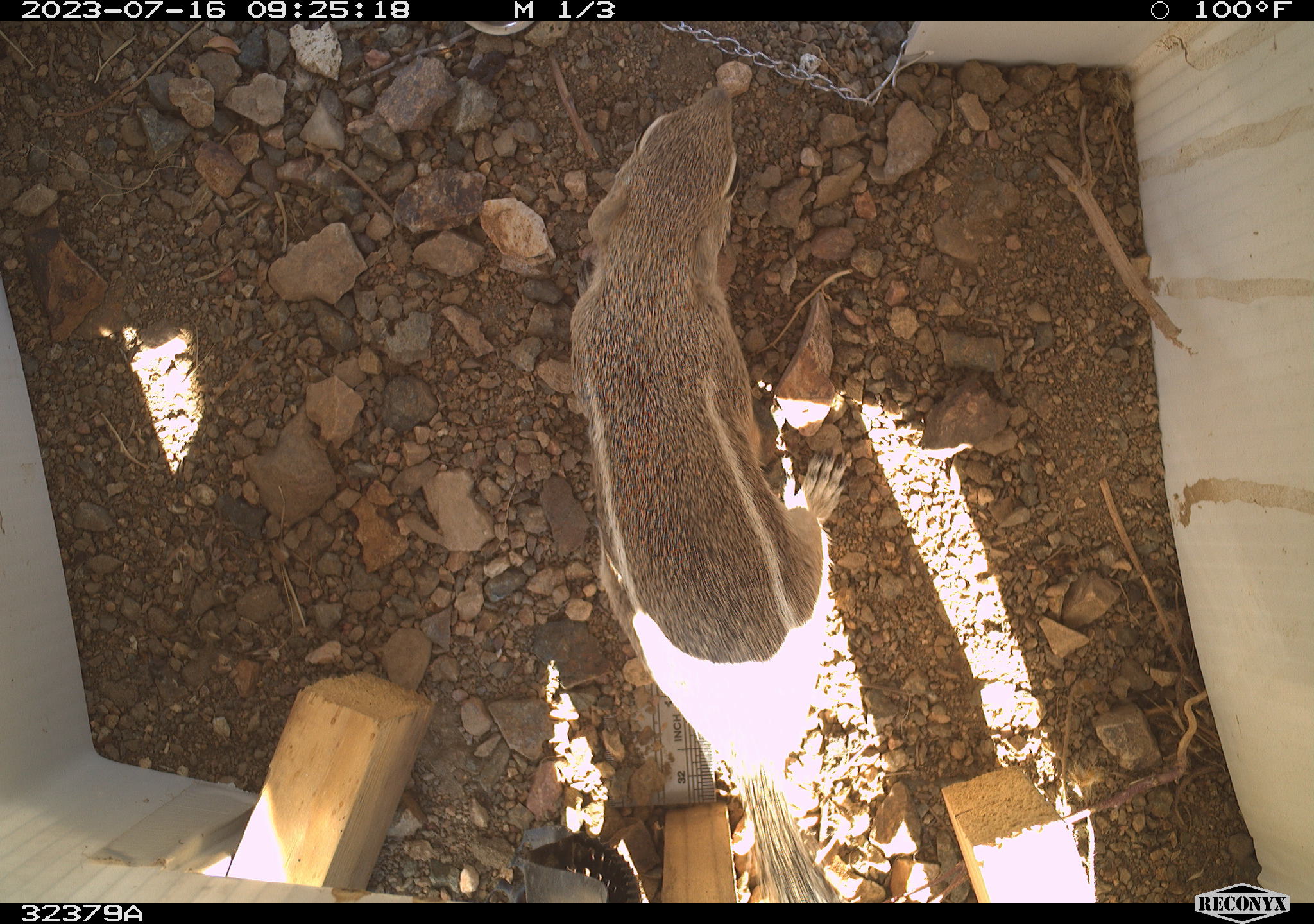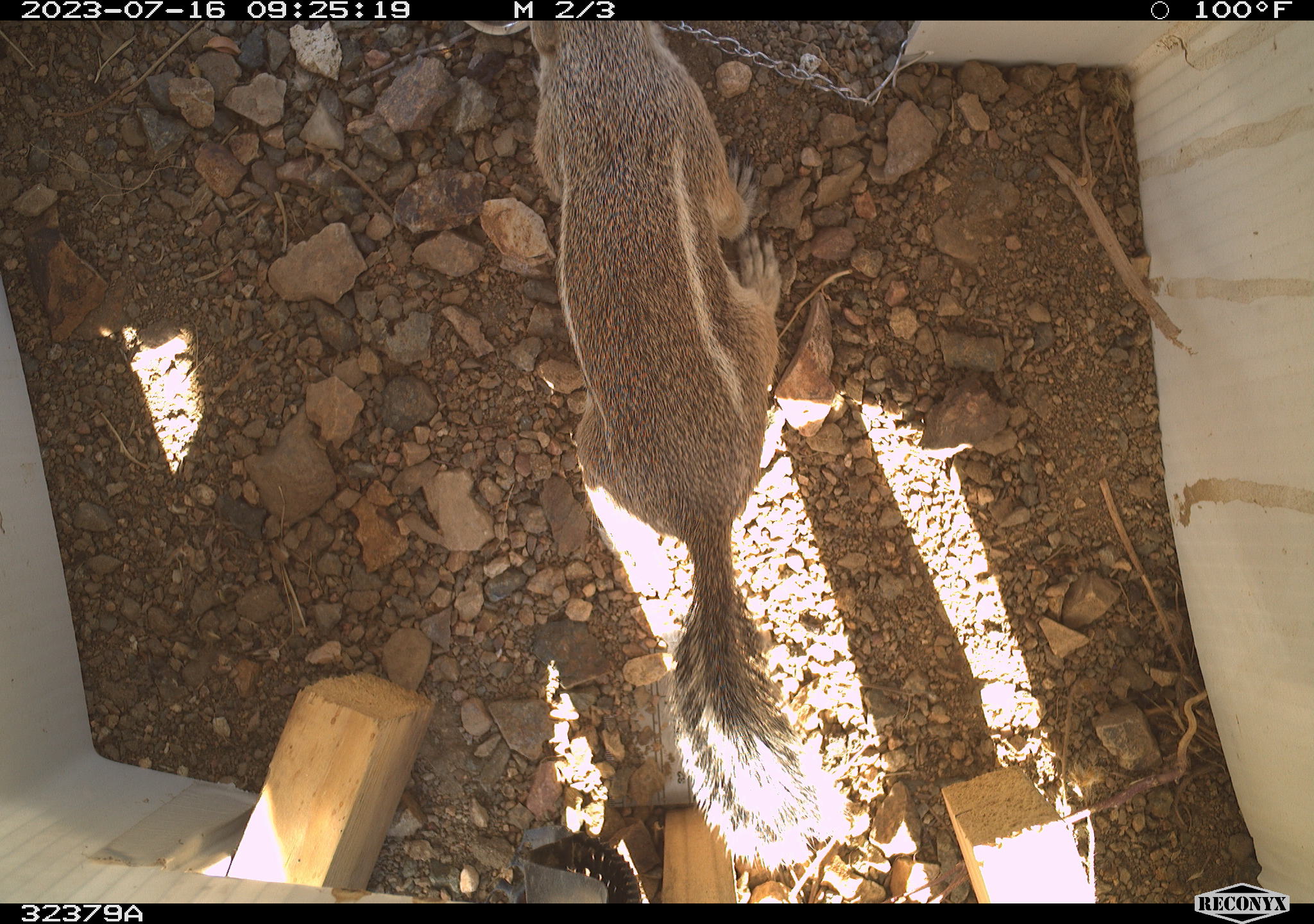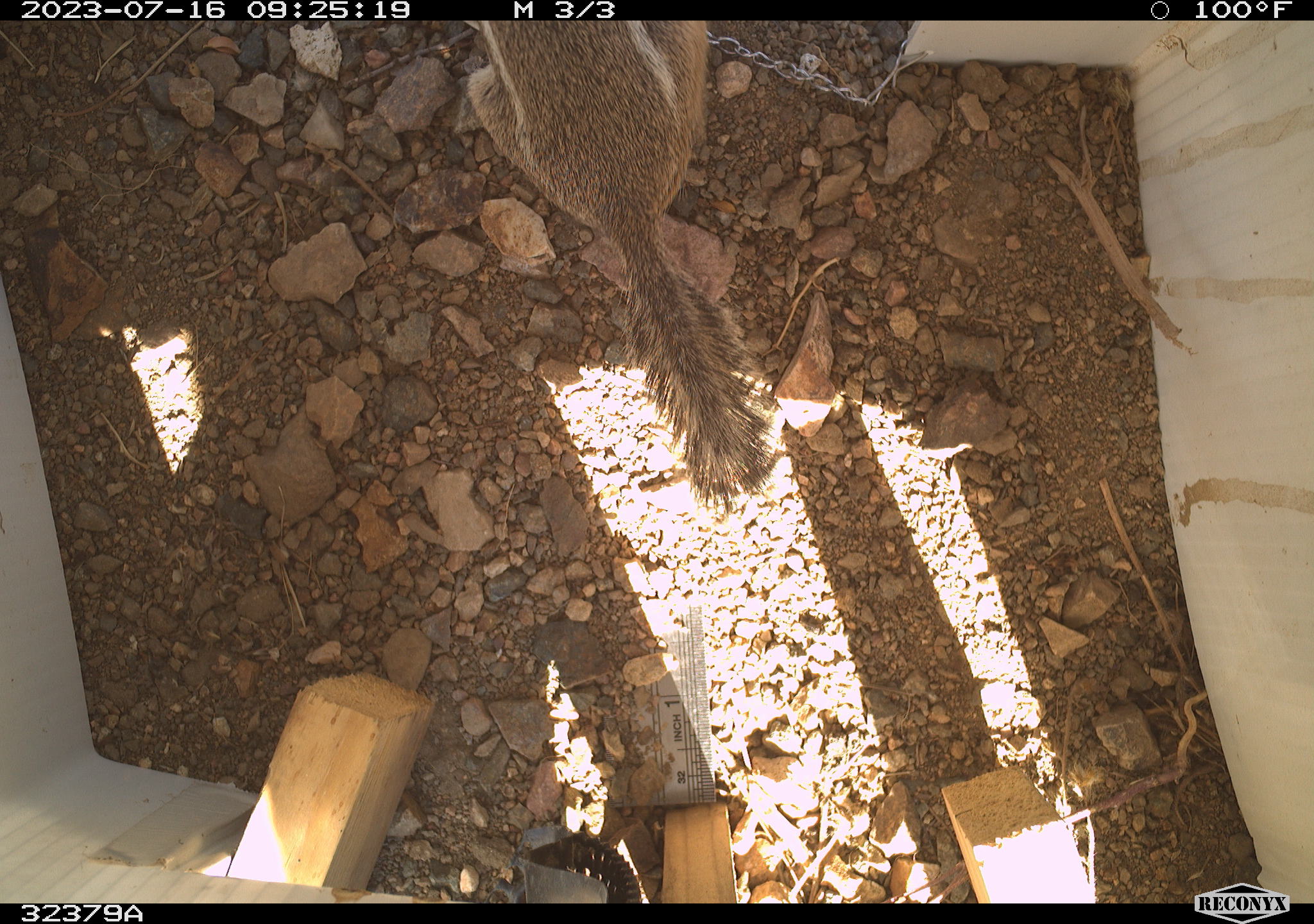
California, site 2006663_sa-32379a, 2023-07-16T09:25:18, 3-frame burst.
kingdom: Animalia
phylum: Chordata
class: Mammalia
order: Rodentia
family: Sciuridae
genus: Ammospermophilus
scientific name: Ammospermophilus leucurus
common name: white-tailed antelope squirrel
White-tailed antelope squirrel (Ammospermophilus leucurus).